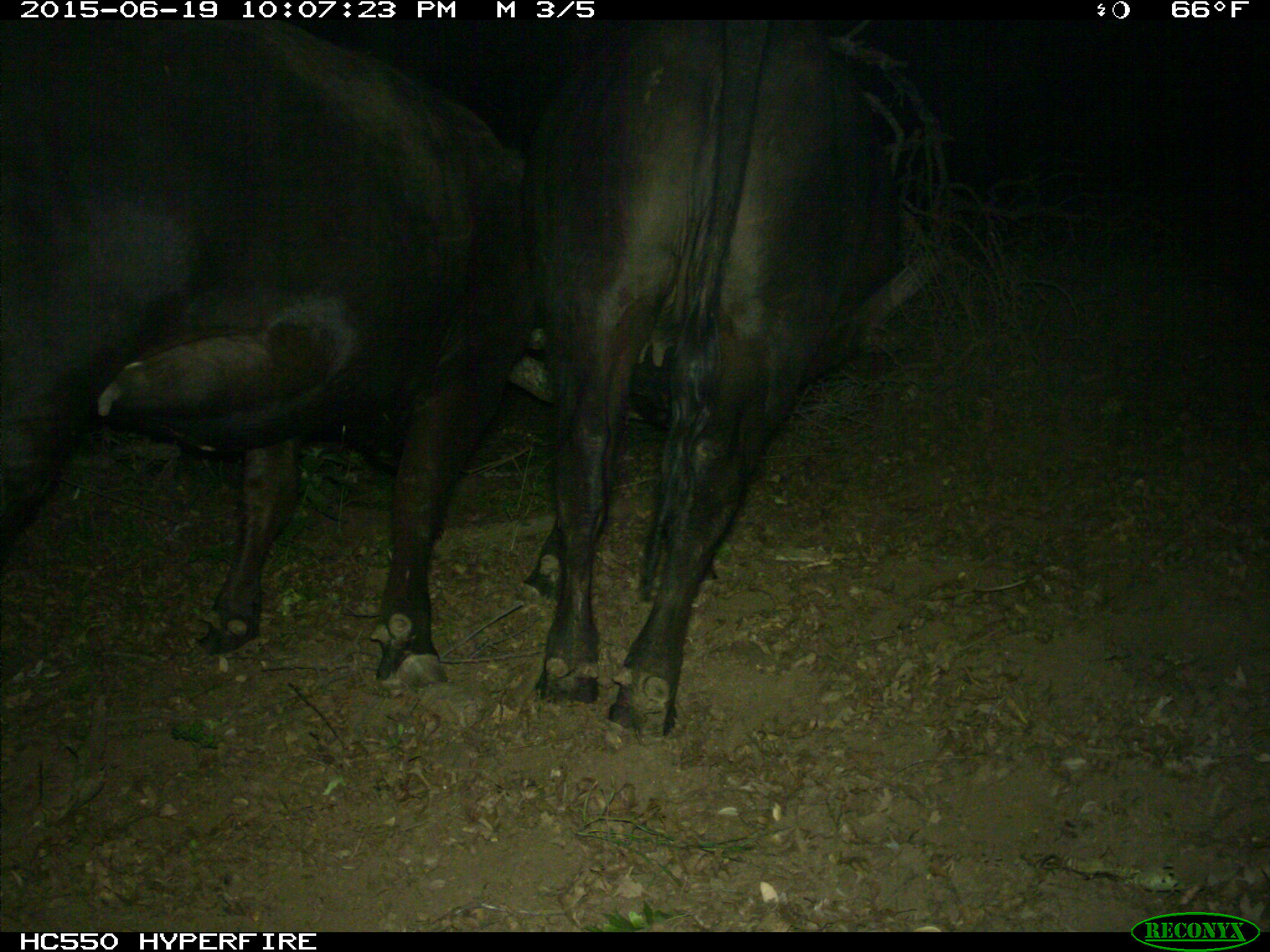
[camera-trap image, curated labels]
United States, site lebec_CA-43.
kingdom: Animalia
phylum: Chordata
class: Mammalia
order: Artiodactyla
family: Bovidae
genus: Bos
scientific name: Bos taurus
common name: domestic cow